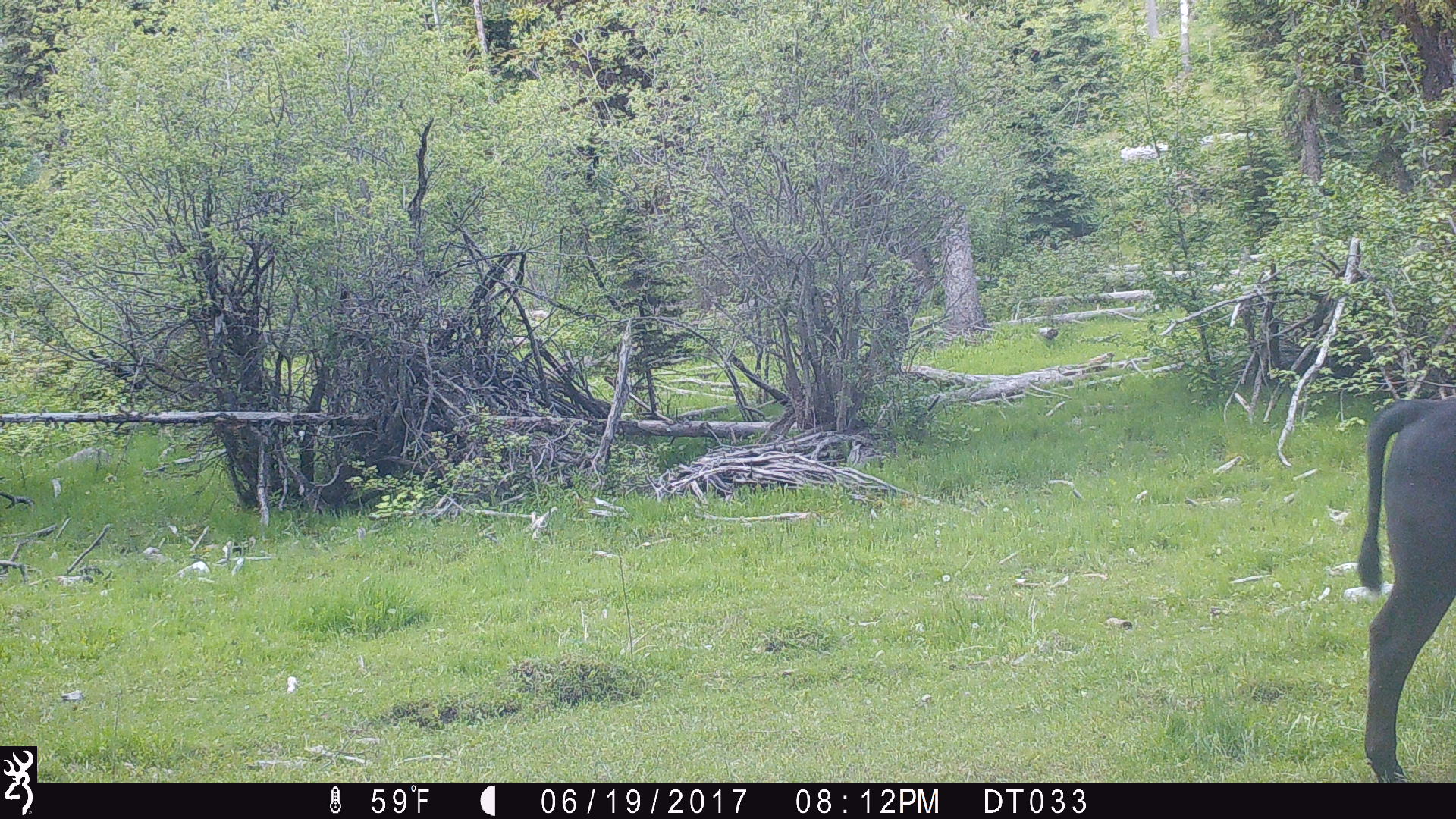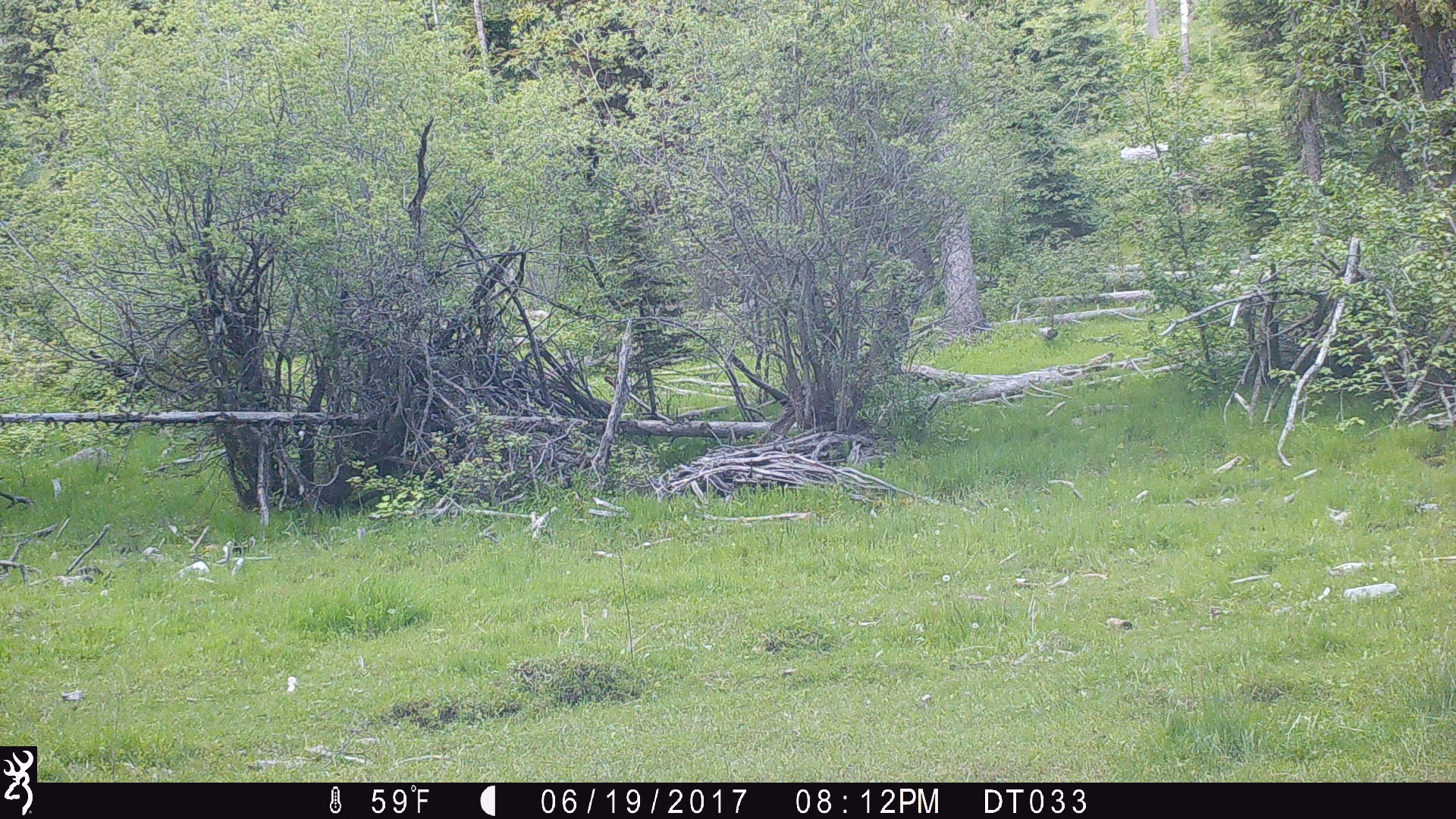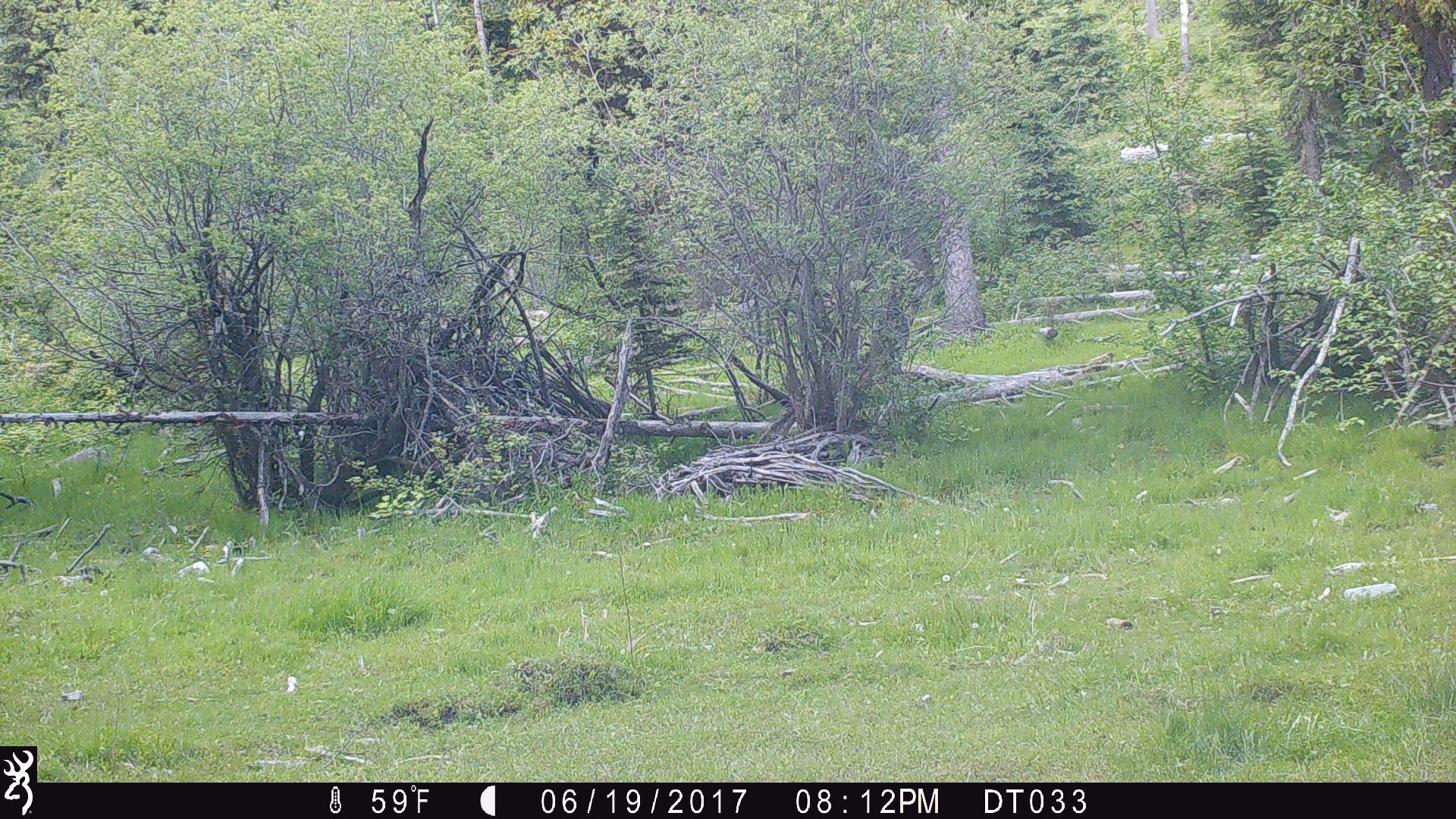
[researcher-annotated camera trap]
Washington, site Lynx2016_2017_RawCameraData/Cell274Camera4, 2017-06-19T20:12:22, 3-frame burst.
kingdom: Animalia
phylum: Chordata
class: Mammalia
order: Artiodactyla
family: Bovidae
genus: Bos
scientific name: Bos taurus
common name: domestic cattle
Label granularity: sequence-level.